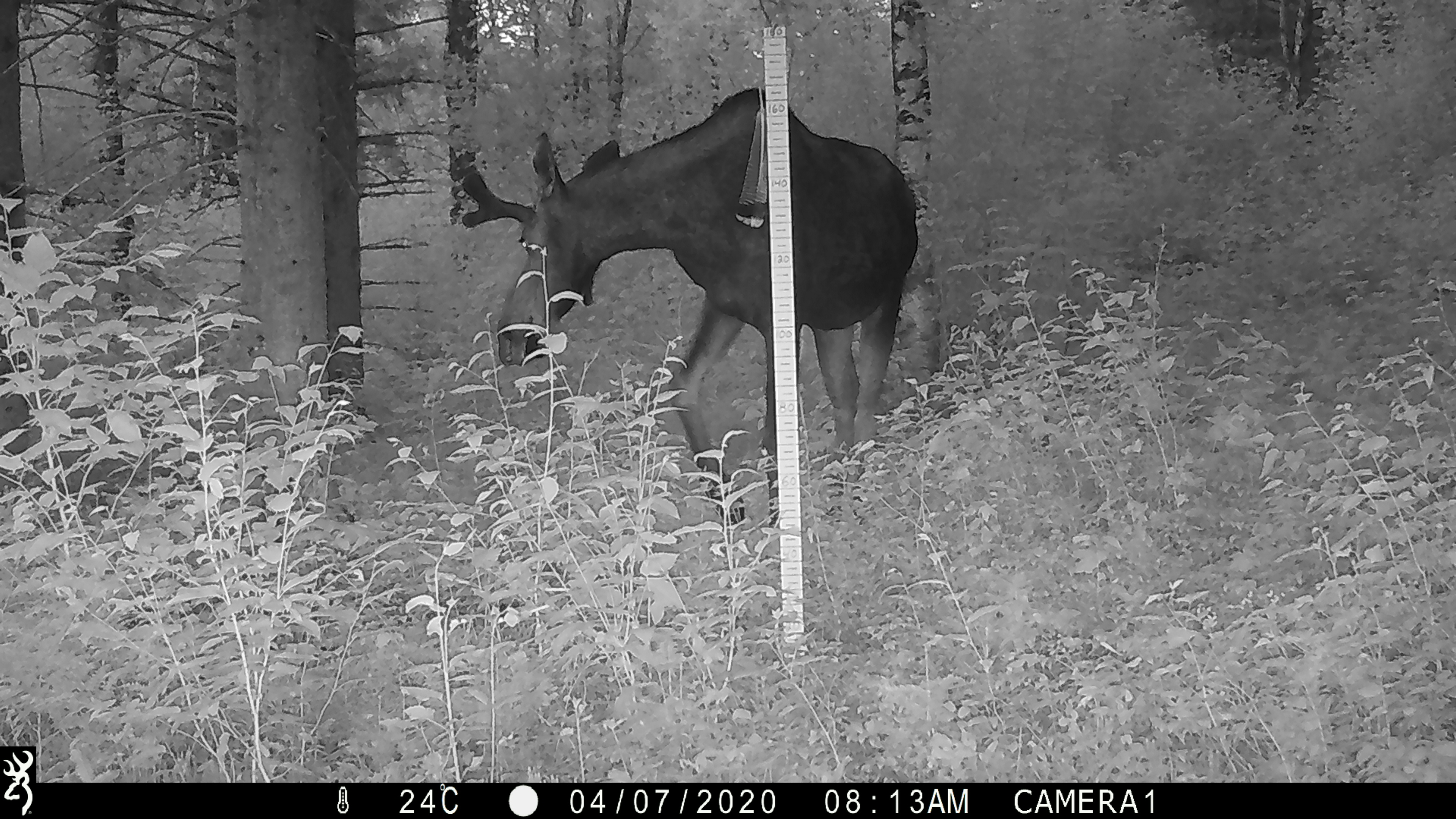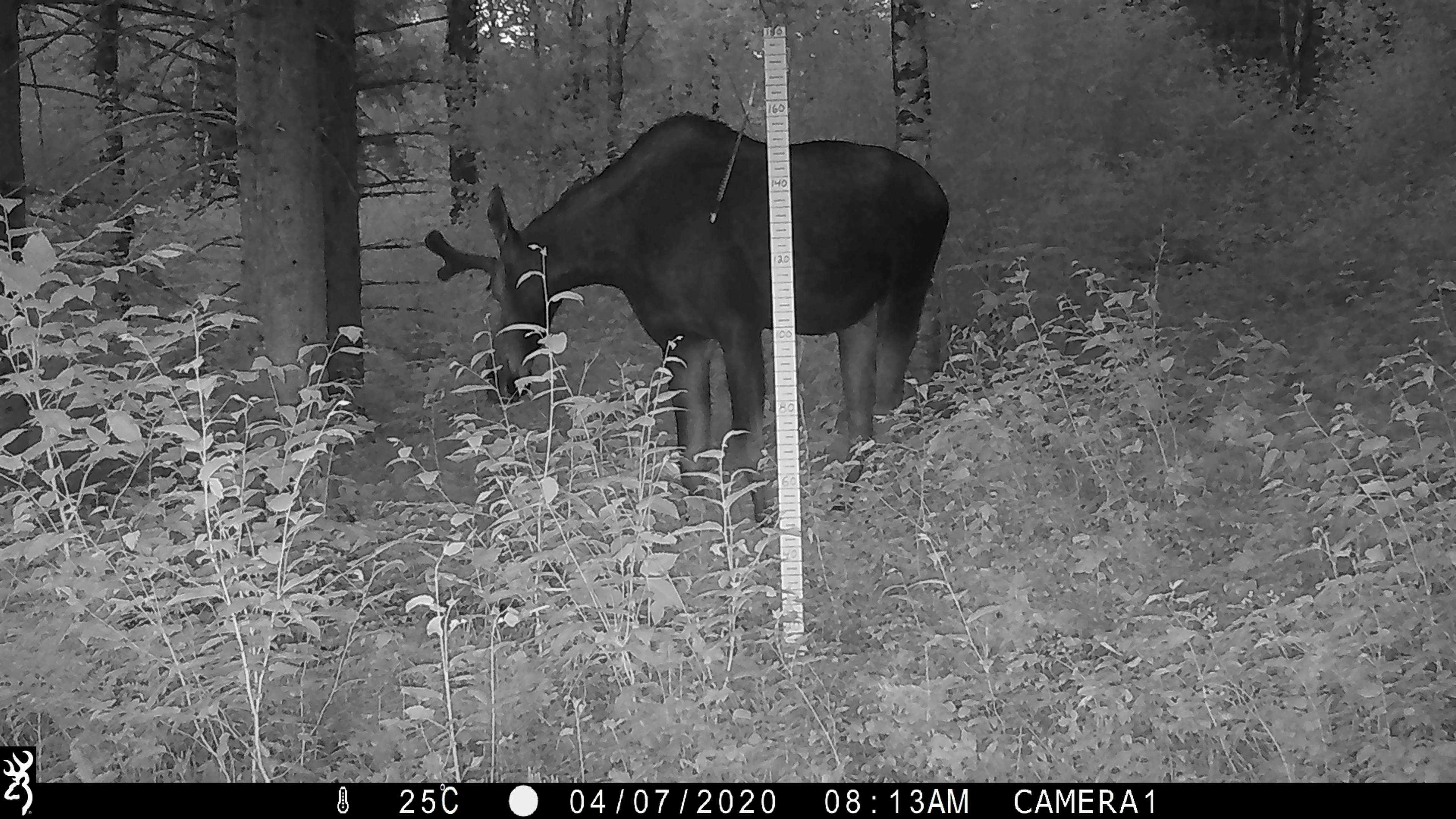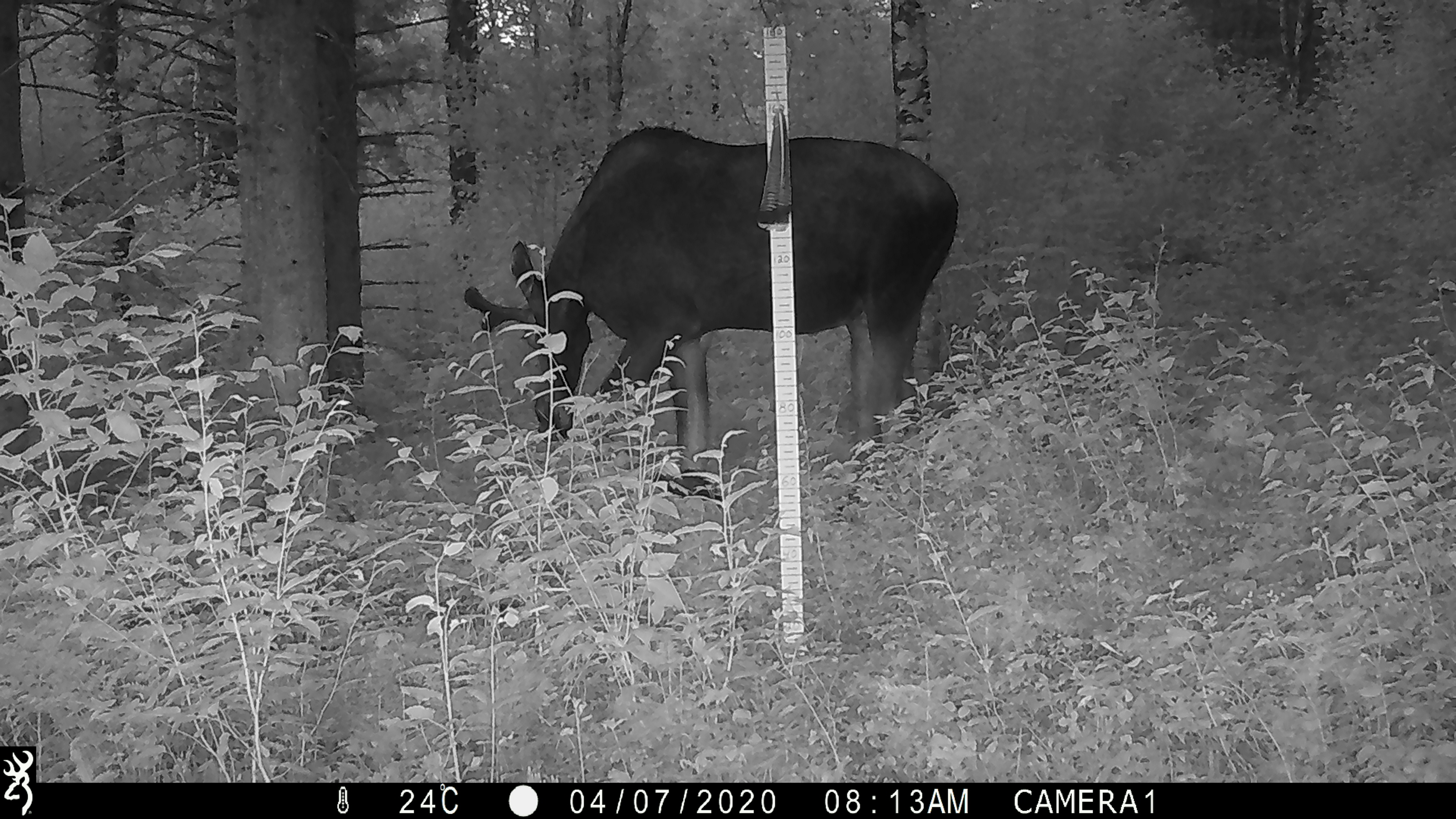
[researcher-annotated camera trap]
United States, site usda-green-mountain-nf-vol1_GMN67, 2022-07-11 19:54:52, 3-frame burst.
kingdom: Animalia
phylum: Chordata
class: Mammalia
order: Artiodactyla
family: Cervidae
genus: Alces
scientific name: Alces alces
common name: moose